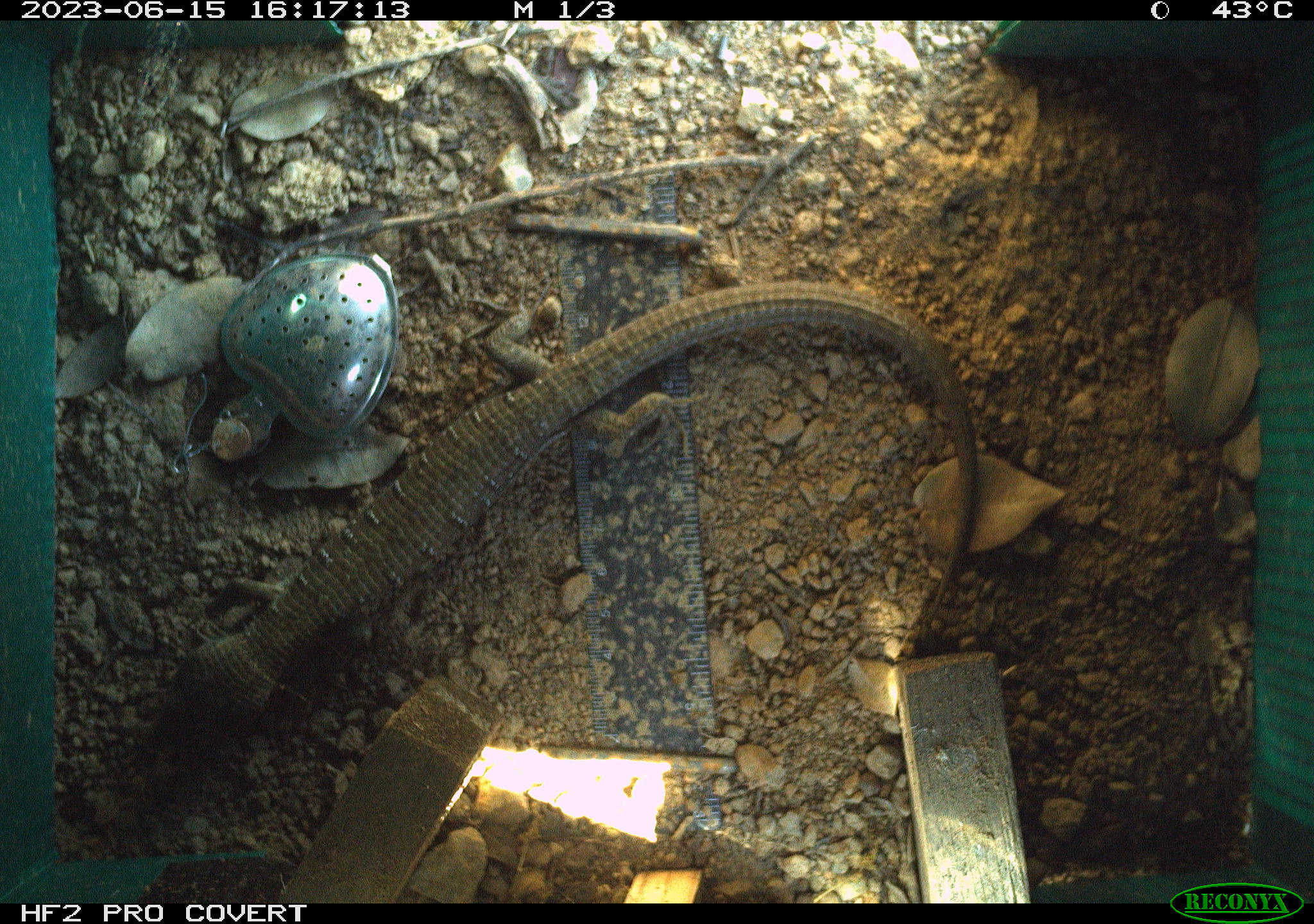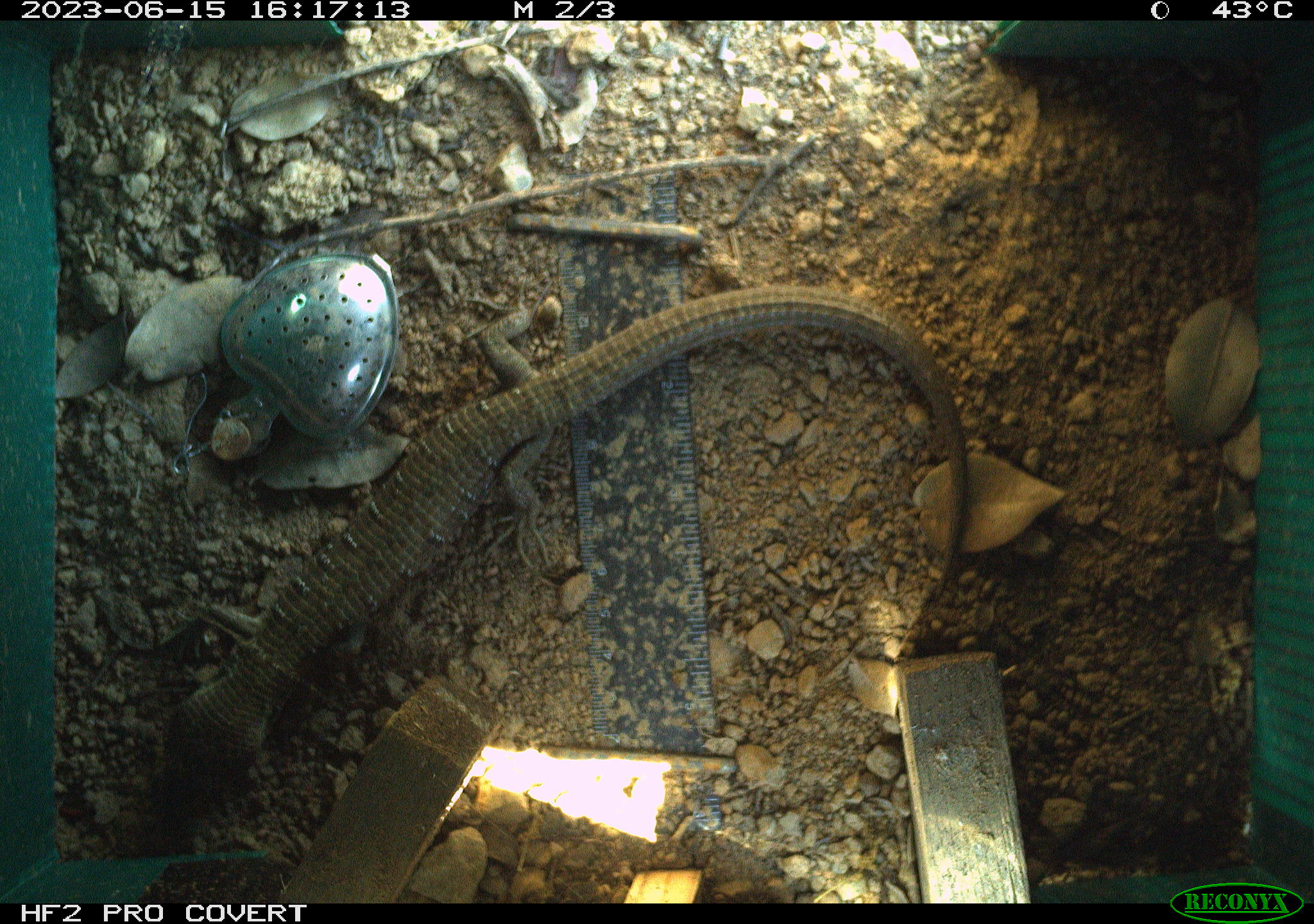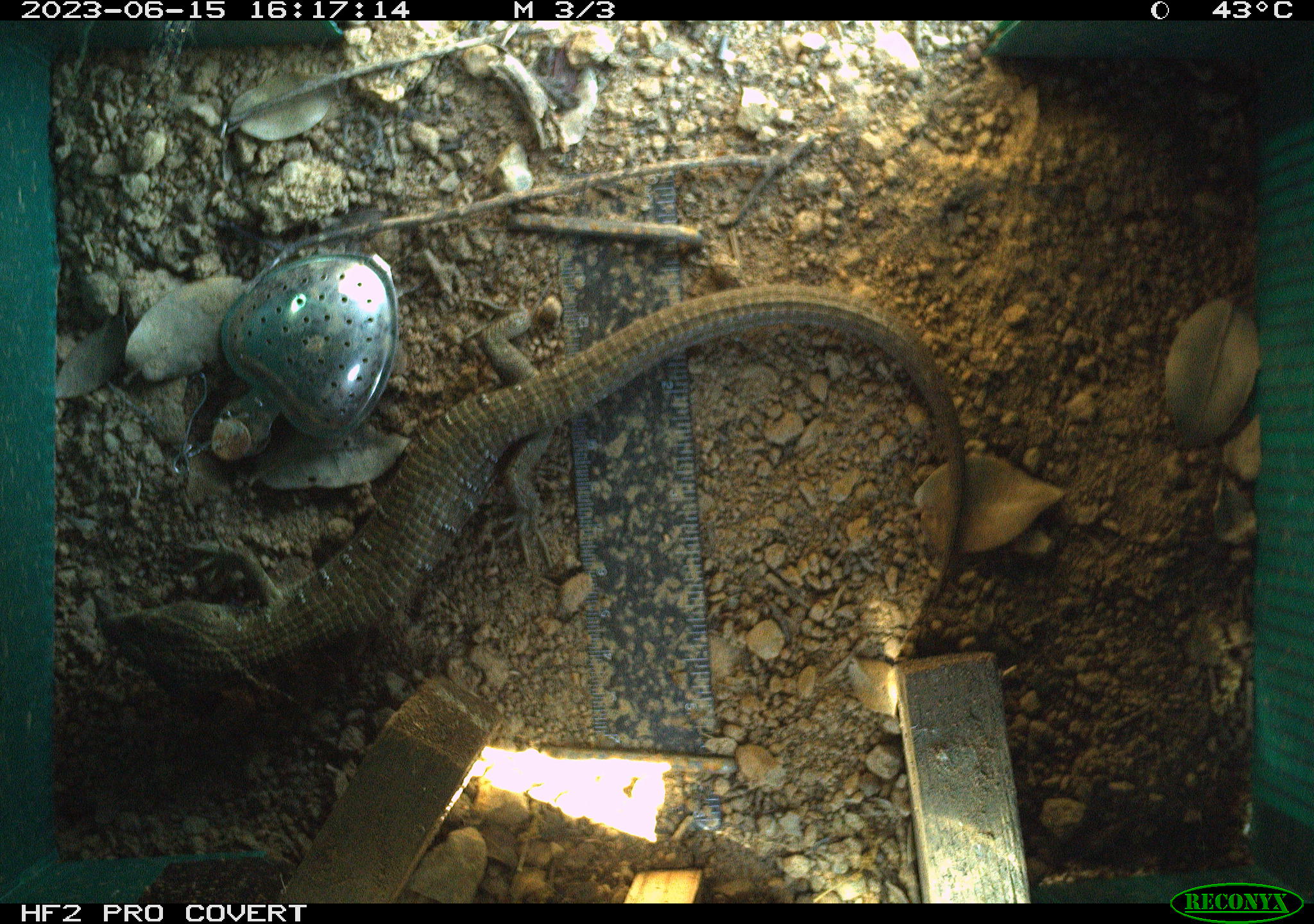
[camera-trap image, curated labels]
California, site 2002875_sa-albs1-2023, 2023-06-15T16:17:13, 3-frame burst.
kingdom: Animalia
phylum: Chordata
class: Reptilia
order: Squamata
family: Anguidae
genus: Elgaria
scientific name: Elgaria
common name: alligator lizards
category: elgaria species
Elgaria species (alligator lizards) (Elgaria).